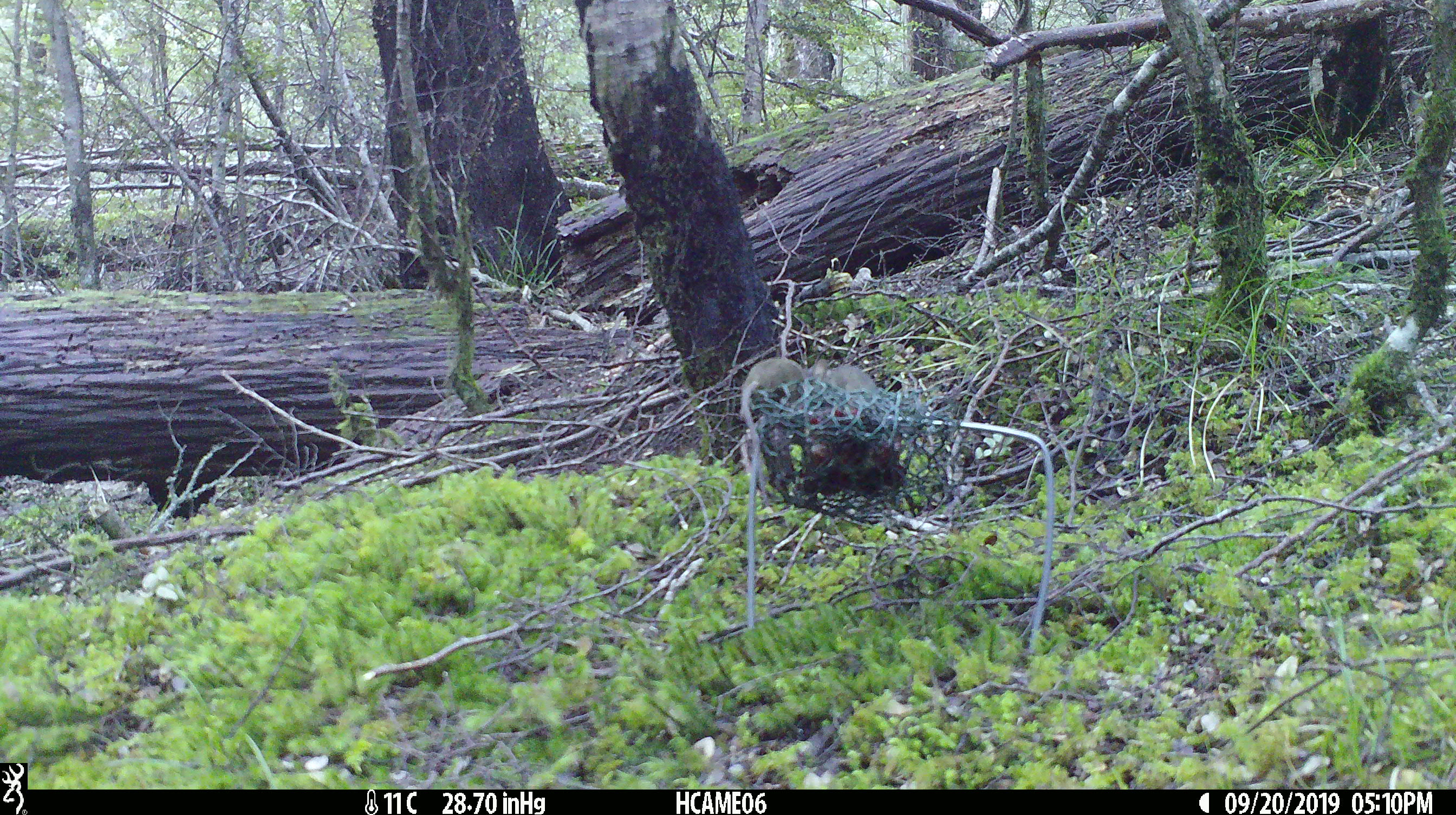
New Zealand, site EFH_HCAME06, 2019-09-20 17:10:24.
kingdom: Animalia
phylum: Chordata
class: Mammalia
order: Rodentia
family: Muridae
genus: Mus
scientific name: Mus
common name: mouse